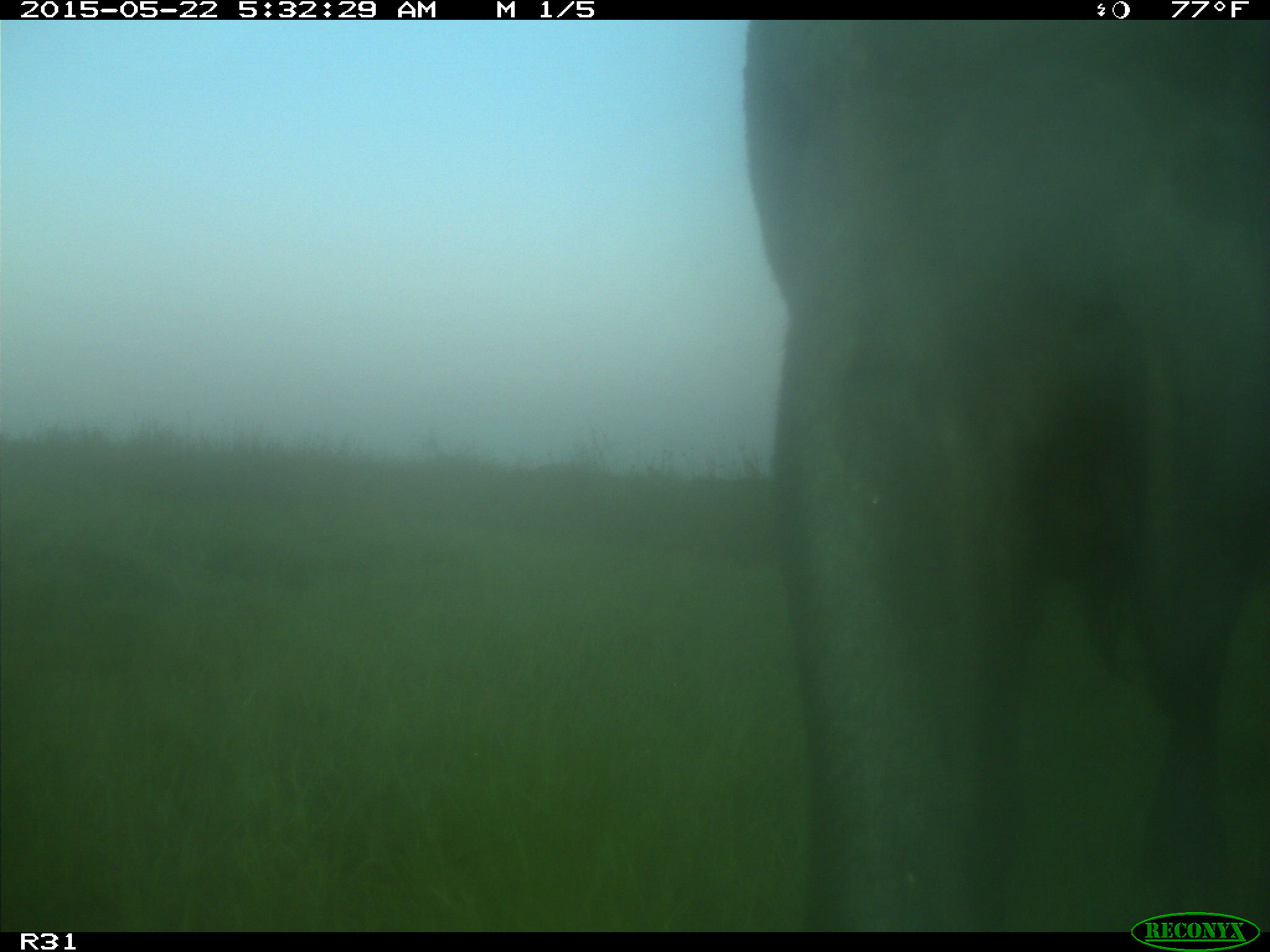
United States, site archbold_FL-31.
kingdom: Animalia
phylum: Chordata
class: Mammalia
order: Artiodactyla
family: Bovidae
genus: Bos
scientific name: Bos taurus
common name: domestic cow